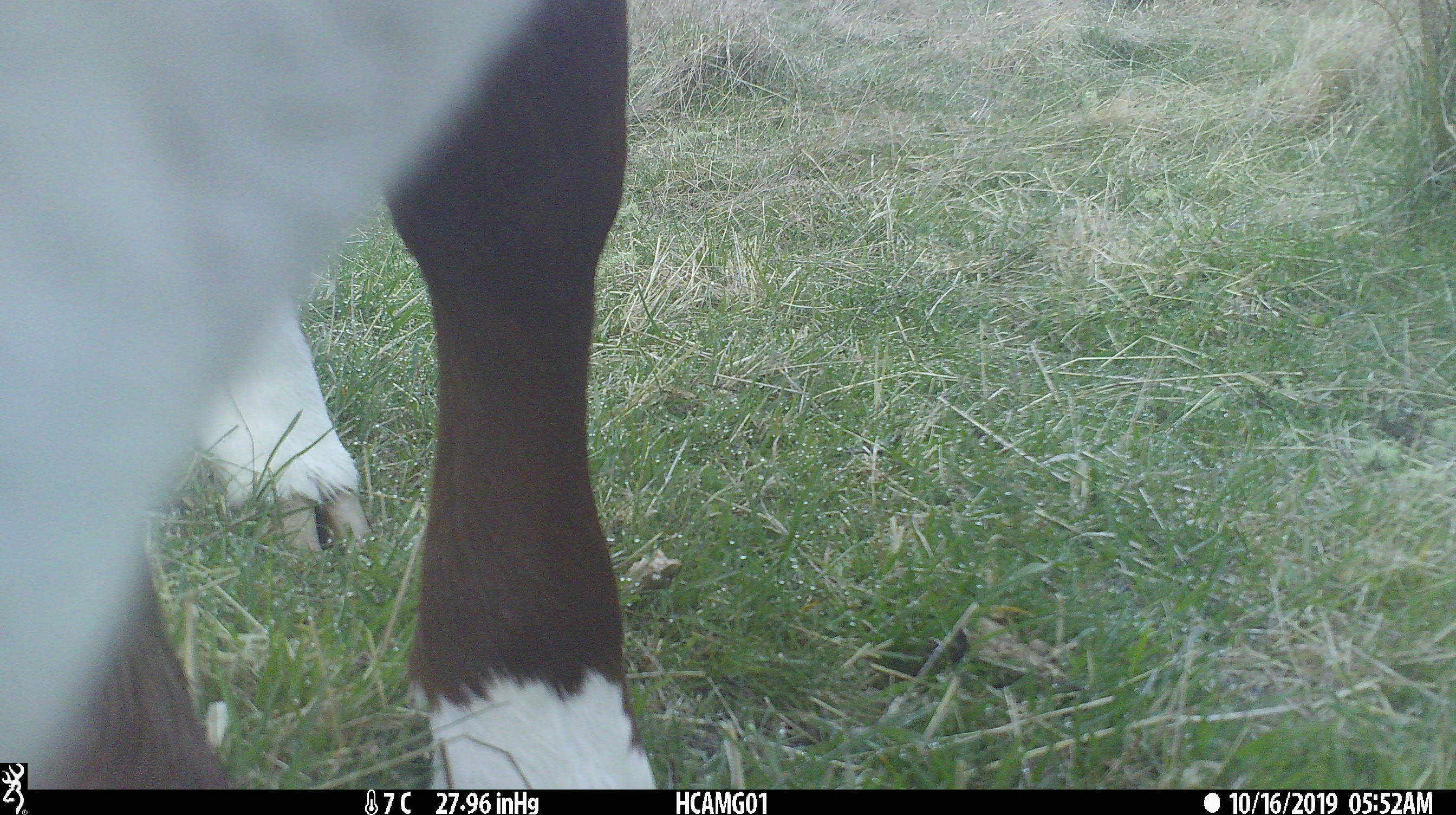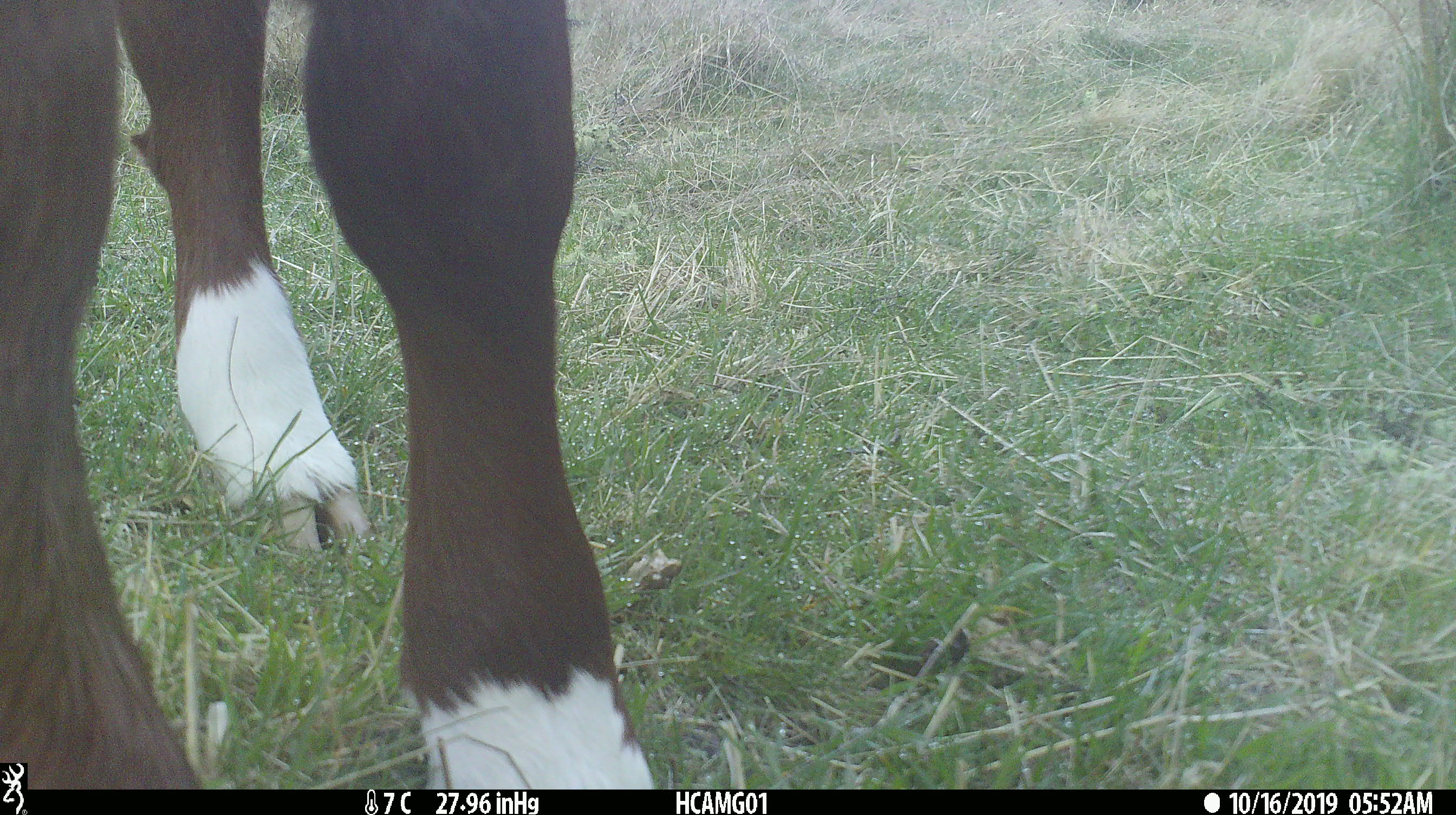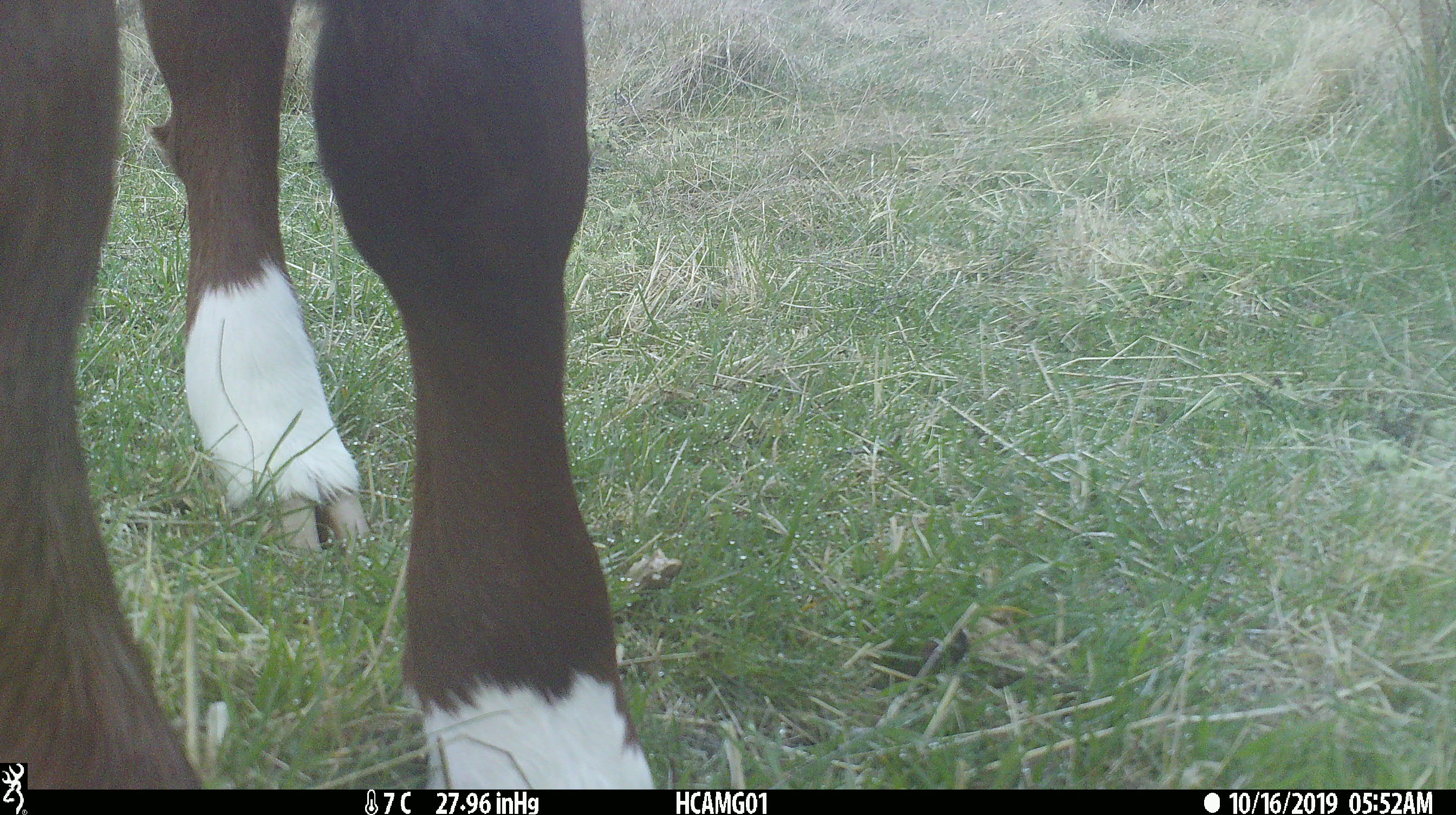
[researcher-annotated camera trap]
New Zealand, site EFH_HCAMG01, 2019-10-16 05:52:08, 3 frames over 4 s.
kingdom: Animalia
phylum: Chordata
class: Mammalia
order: Artiodactyla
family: Bovidae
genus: Bos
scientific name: Bos taurus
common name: domestic cow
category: cow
Cow (domestic cow) (Bos taurus).